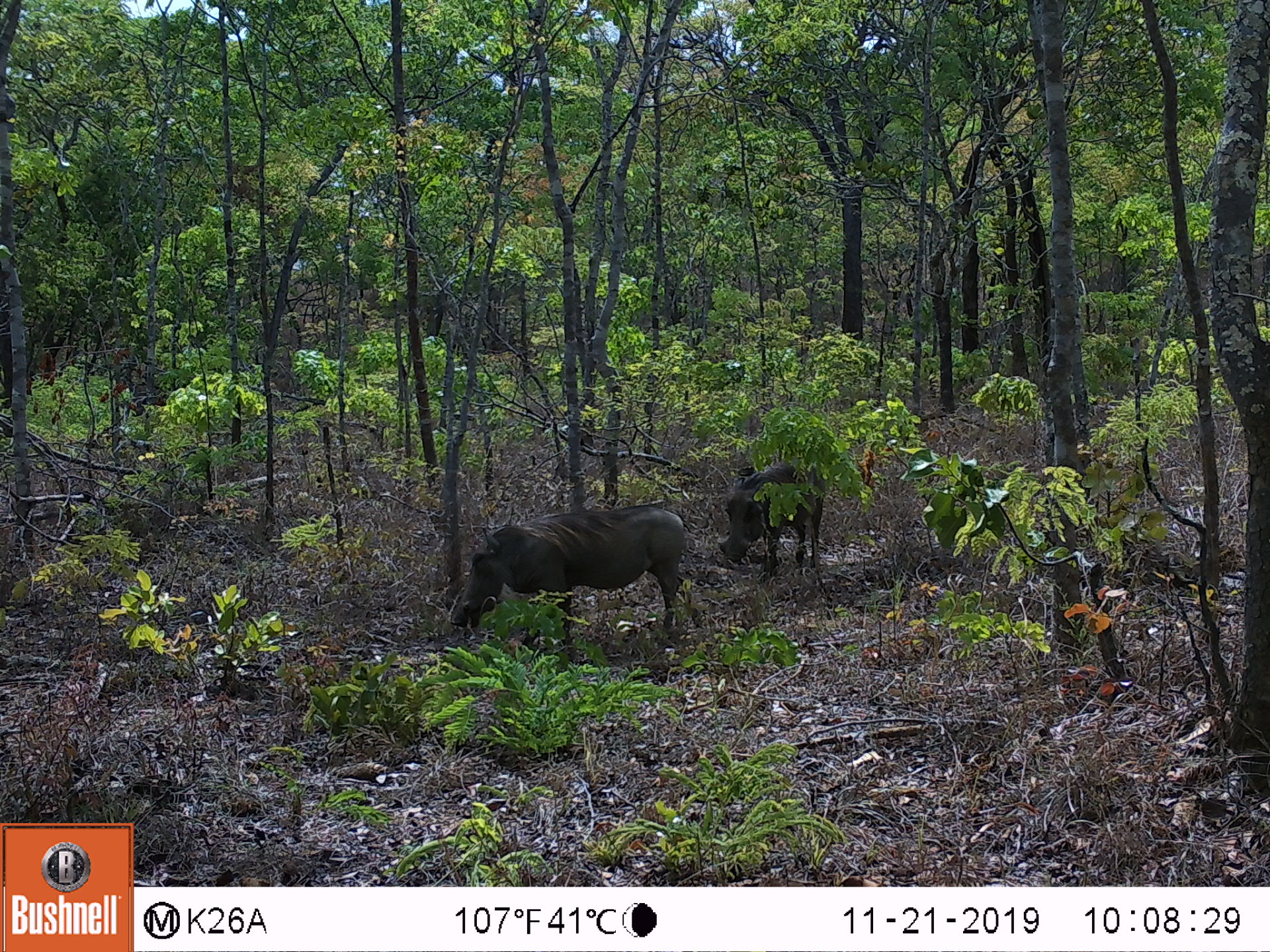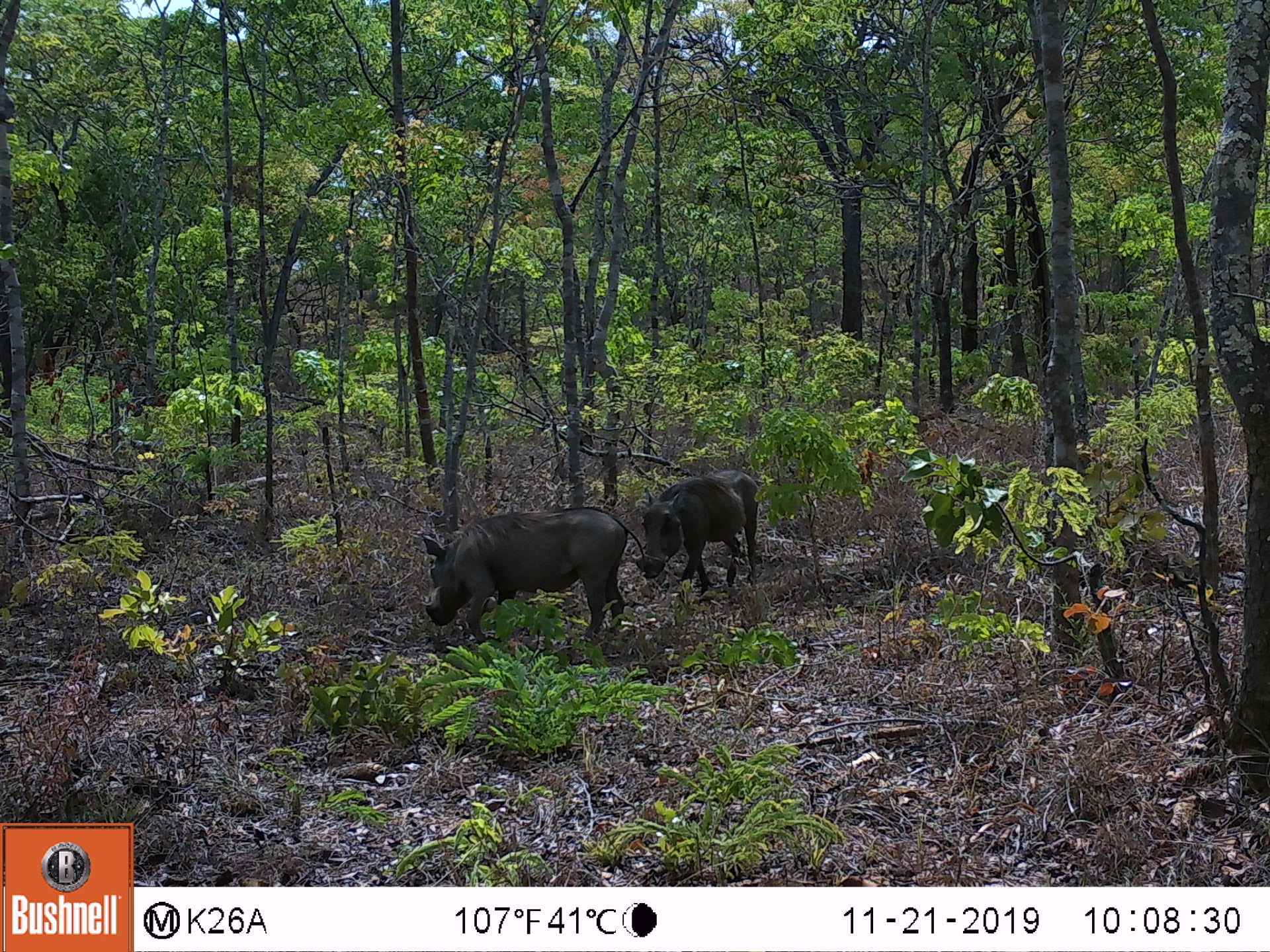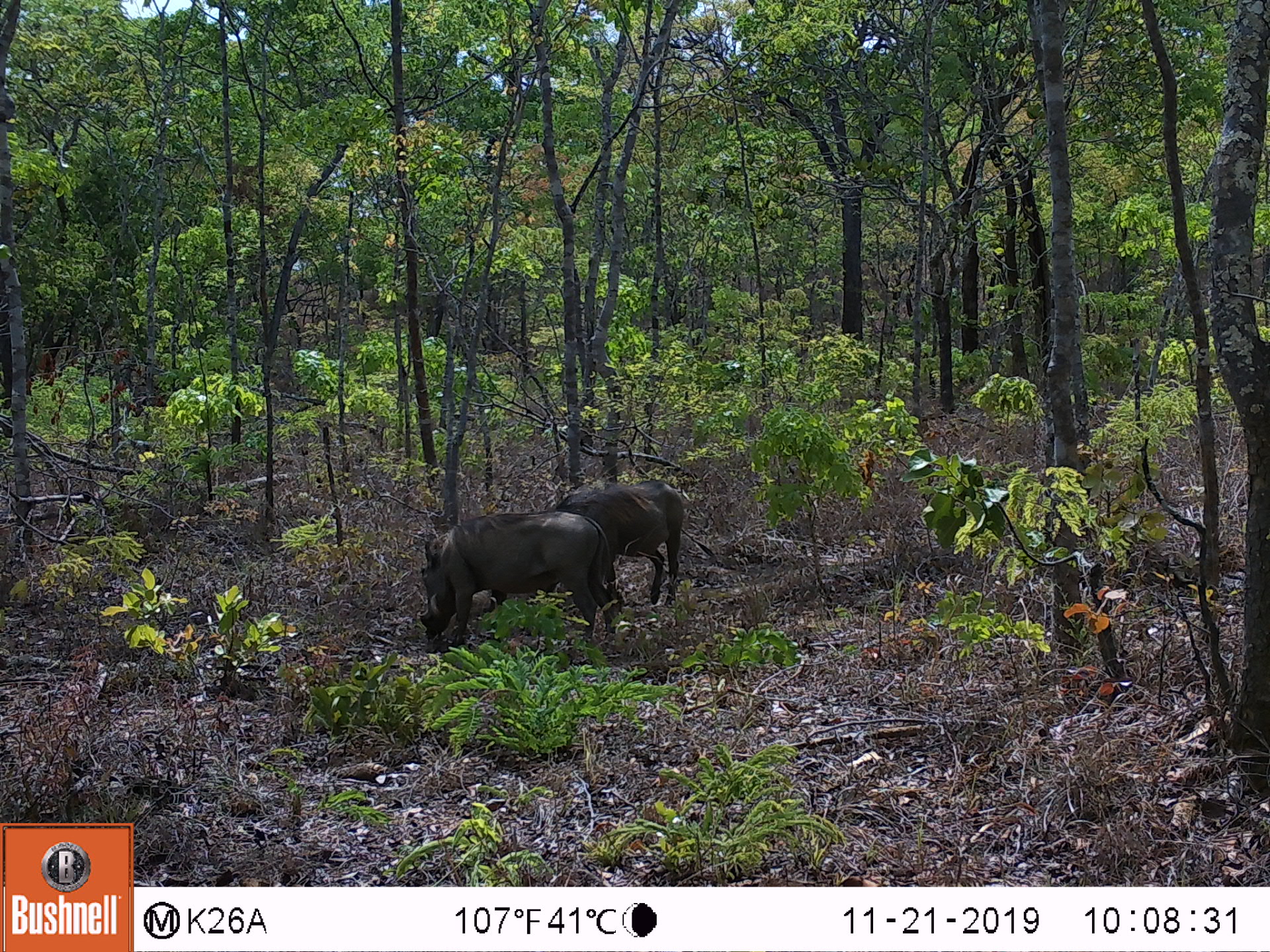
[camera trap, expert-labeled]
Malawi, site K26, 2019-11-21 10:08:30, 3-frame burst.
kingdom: Animalia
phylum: Chordata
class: Mammalia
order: Artiodactyla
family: Suidae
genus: Phacochoerus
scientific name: Phacochoerus africanus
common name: common warthog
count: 2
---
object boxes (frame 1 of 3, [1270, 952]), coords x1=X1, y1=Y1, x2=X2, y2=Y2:
common warthog: x1=442, y1=496, x2=719, y2=665; x1=715, y1=453, x2=828, y2=580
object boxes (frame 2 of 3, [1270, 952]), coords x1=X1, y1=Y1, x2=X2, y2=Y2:
common warthog: x1=418, y1=503, x2=652, y2=648; x1=631, y1=465, x2=762, y2=598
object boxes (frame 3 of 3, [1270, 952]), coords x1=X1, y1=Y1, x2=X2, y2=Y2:
common warthog: x1=414, y1=506, x2=621, y2=657; x1=551, y1=476, x2=686, y2=609